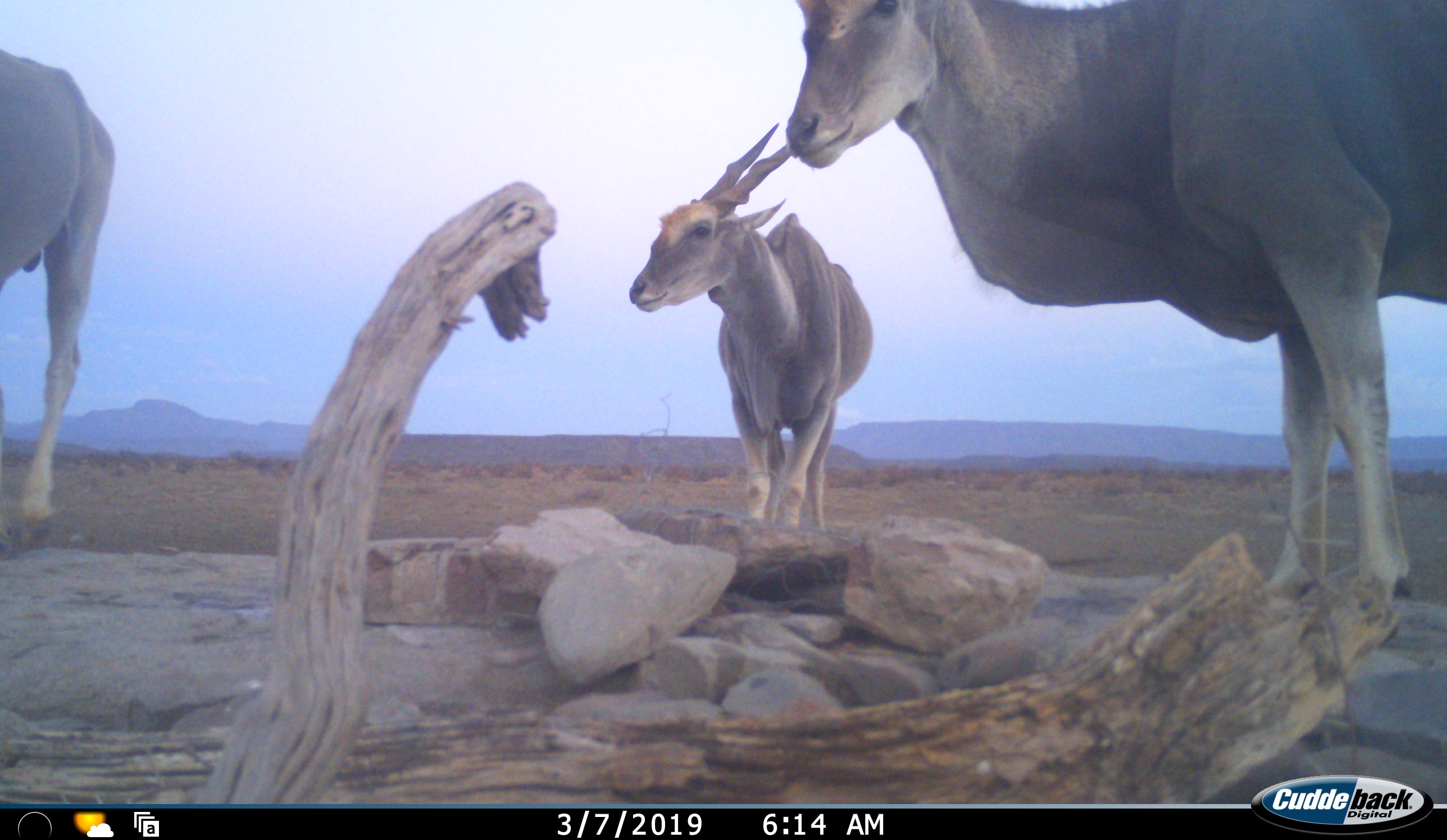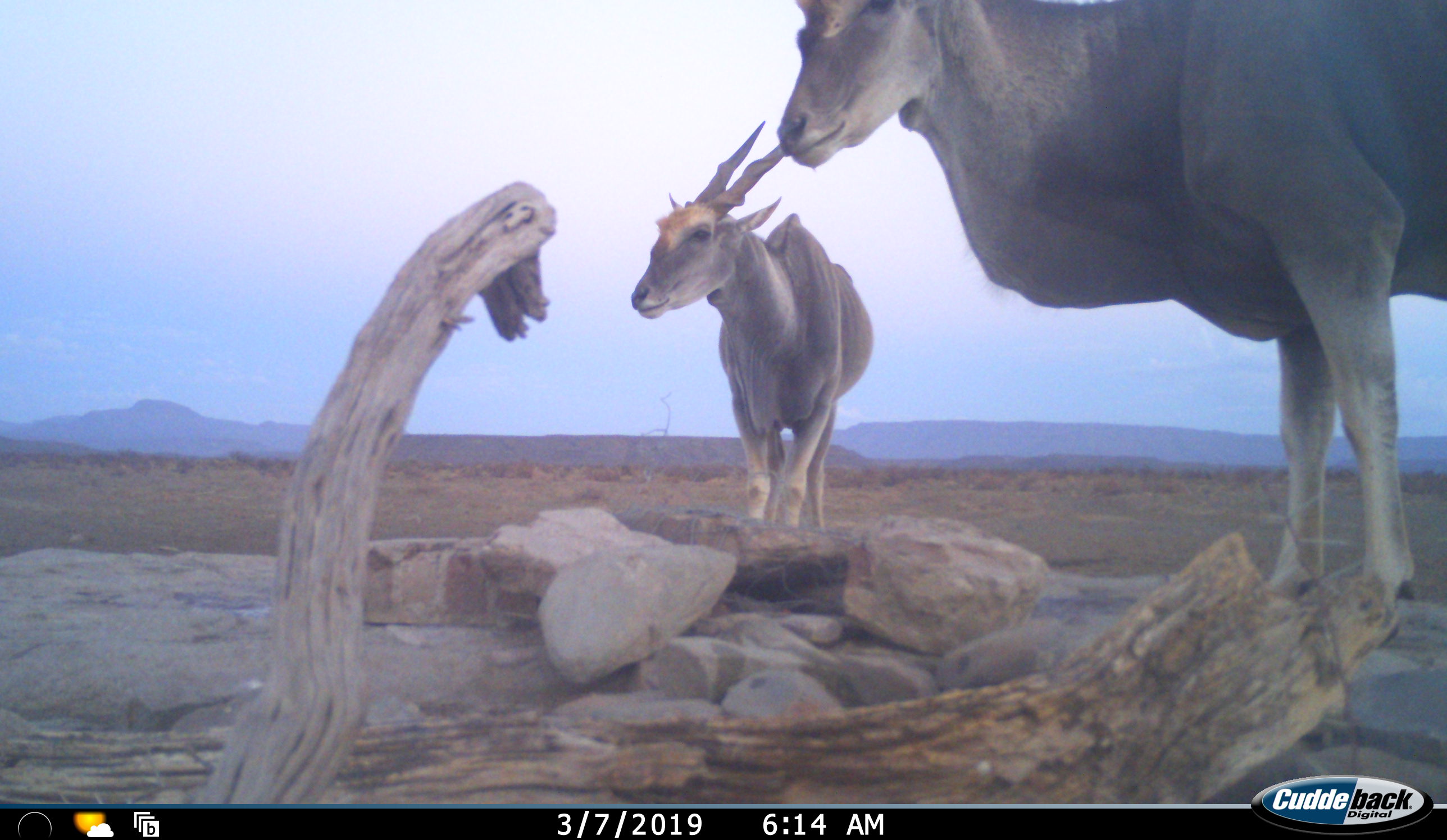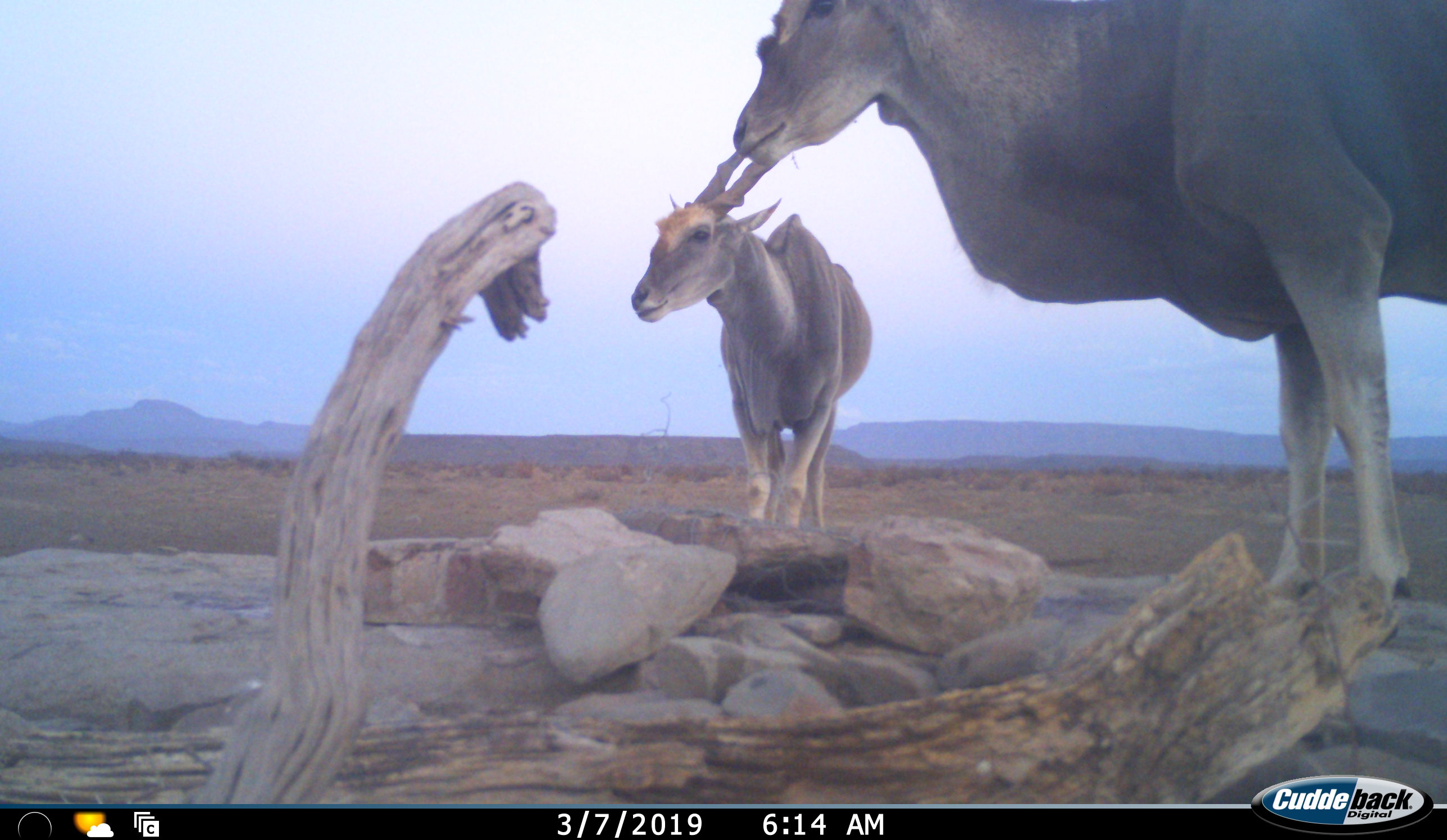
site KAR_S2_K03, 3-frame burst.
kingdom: Animalia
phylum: Chordata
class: Mammalia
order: Artiodactyla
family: Bovidae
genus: Tragelaphus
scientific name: Tragelaphus oryx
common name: eland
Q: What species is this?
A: Eland (Tragelaphus oryx).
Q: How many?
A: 3.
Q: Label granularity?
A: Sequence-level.